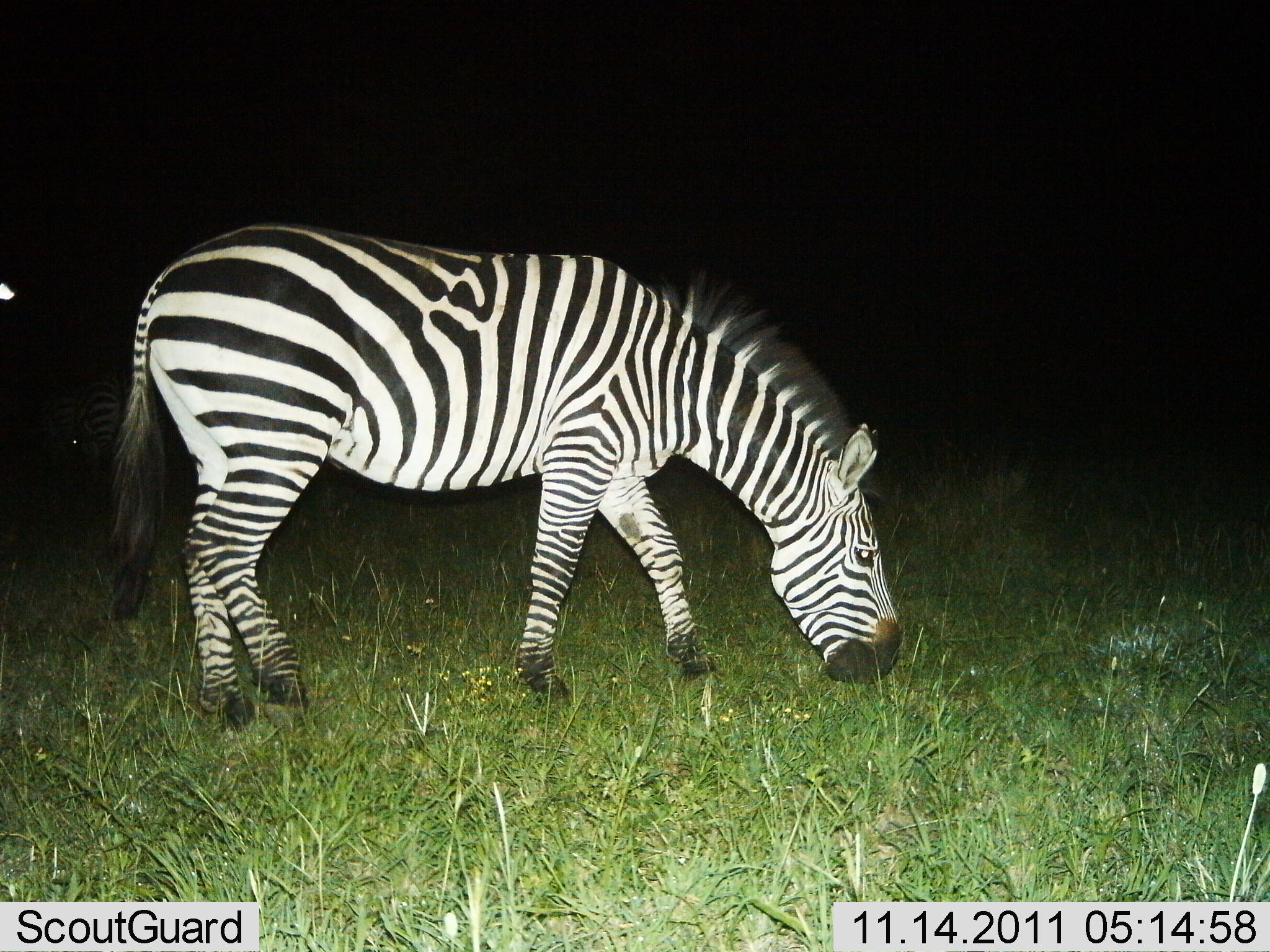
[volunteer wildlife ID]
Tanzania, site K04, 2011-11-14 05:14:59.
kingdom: Animalia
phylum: Chordata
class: Mammalia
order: Perissodactyla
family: Equidae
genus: Equus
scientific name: Equus quagga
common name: plains zebra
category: zebra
Zebra (plains zebra) (Equus quagga), count 1. Behavior (volunteer vote fractions): standing 40%, resting 0%, moving 0%, interacting 0%. Young present (vote fraction): 0%. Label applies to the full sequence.